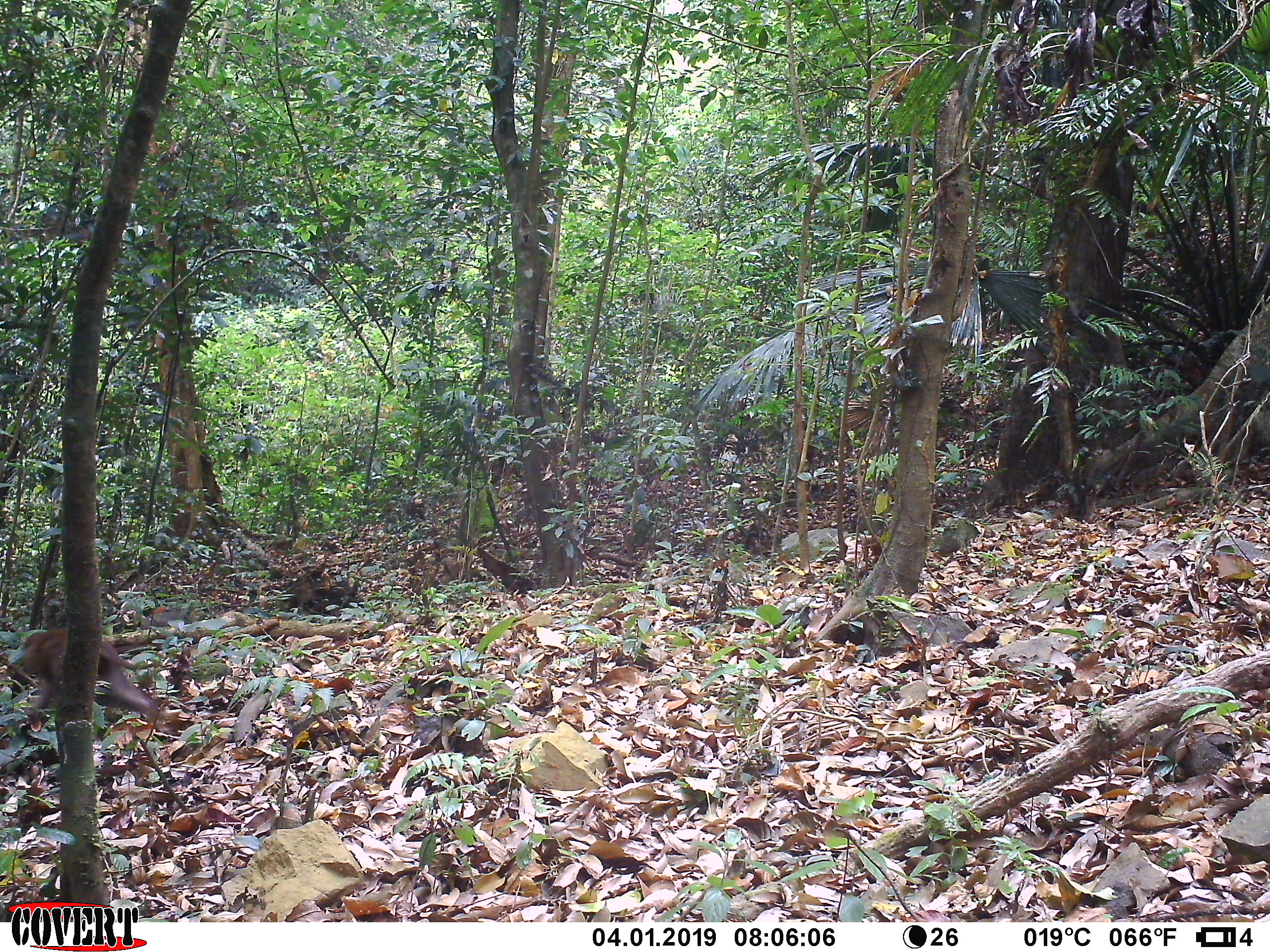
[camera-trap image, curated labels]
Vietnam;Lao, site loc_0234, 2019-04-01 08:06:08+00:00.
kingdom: Animalia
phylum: Chordata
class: Mammalia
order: Primates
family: Cercopithecidae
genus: Macaca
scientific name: Macaca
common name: macaques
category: assam or rhesus macaque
Assam or rhesus macaque (macaques) (Macaca). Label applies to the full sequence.